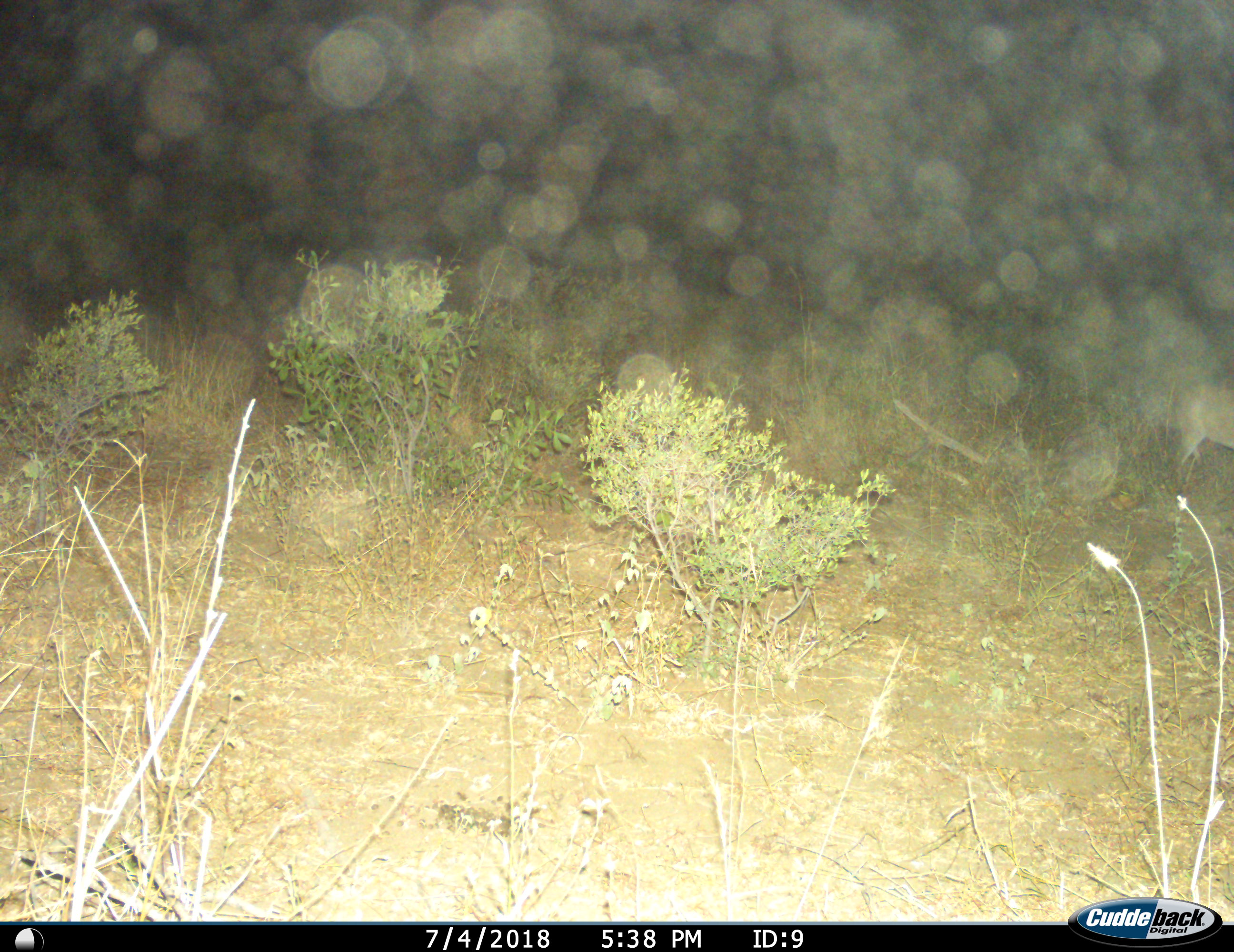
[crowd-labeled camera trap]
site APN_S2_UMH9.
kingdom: Animalia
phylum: Chordata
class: Mammalia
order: Artiodactyla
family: Bovidae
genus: Sylvicapra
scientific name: Sylvicapra grimmia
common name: common duiker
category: duikercommongrey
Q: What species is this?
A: Duikercommongrey (common duiker) (Sylvicapra grimmia).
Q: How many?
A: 1.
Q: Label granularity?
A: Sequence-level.